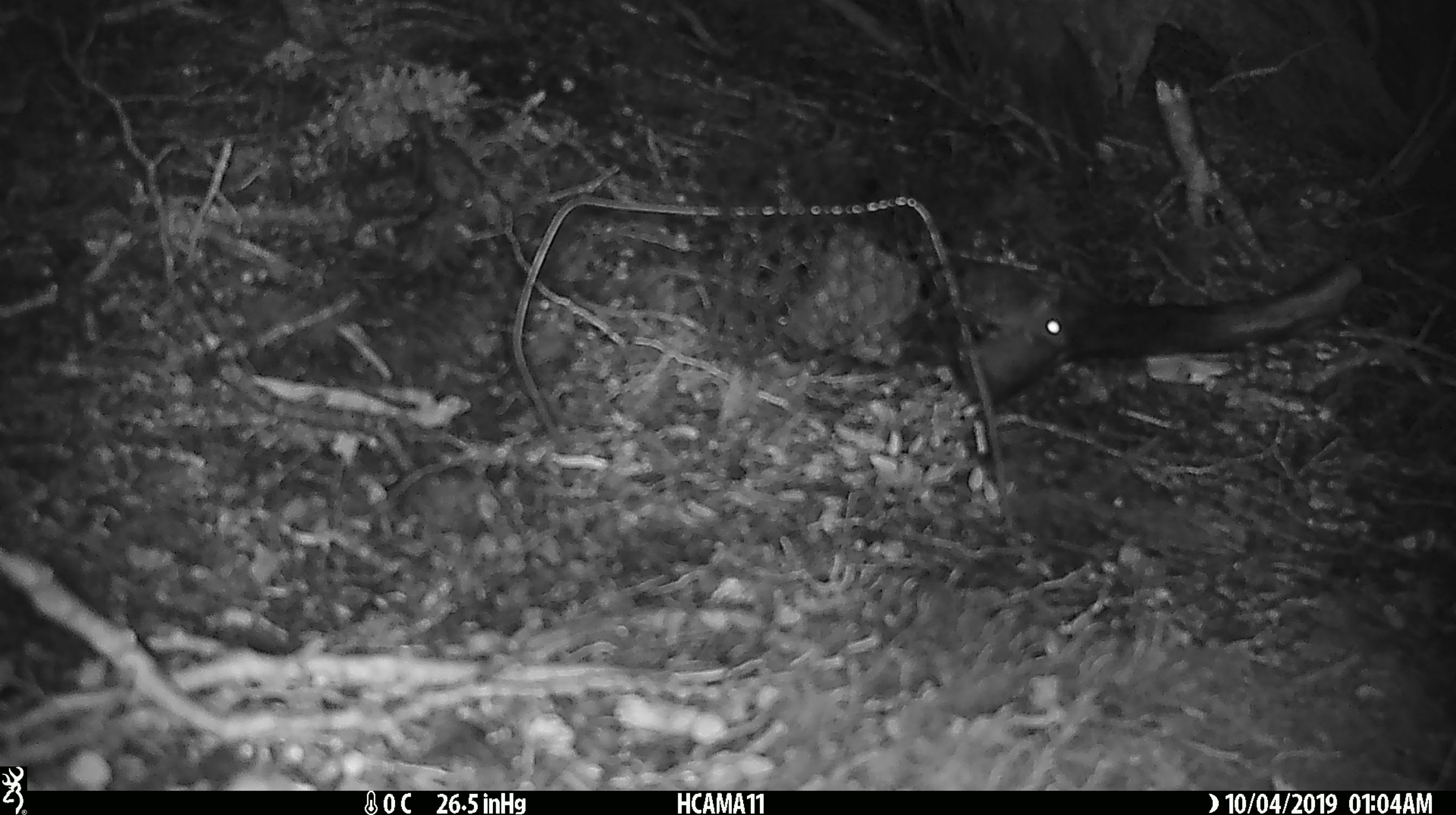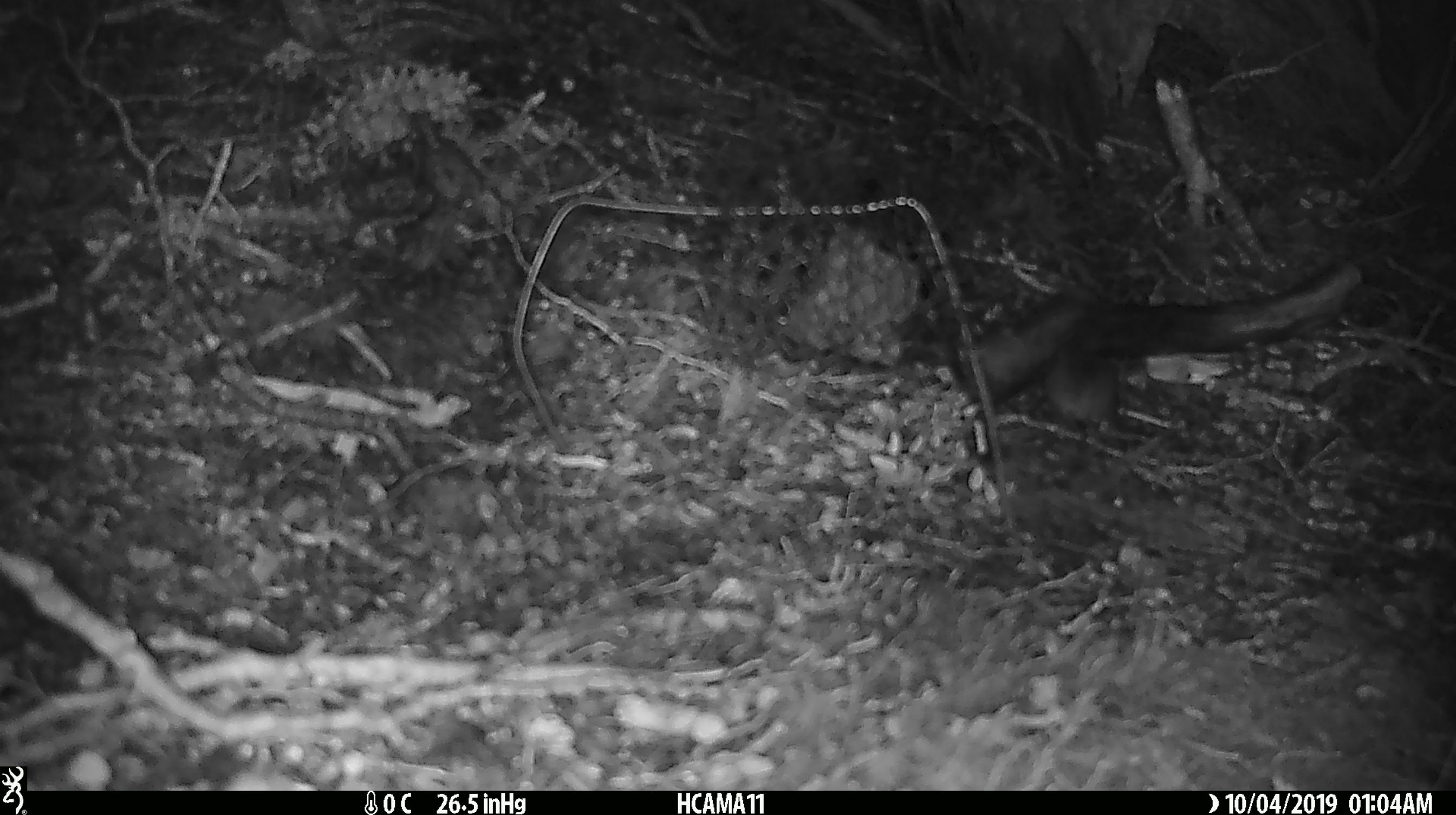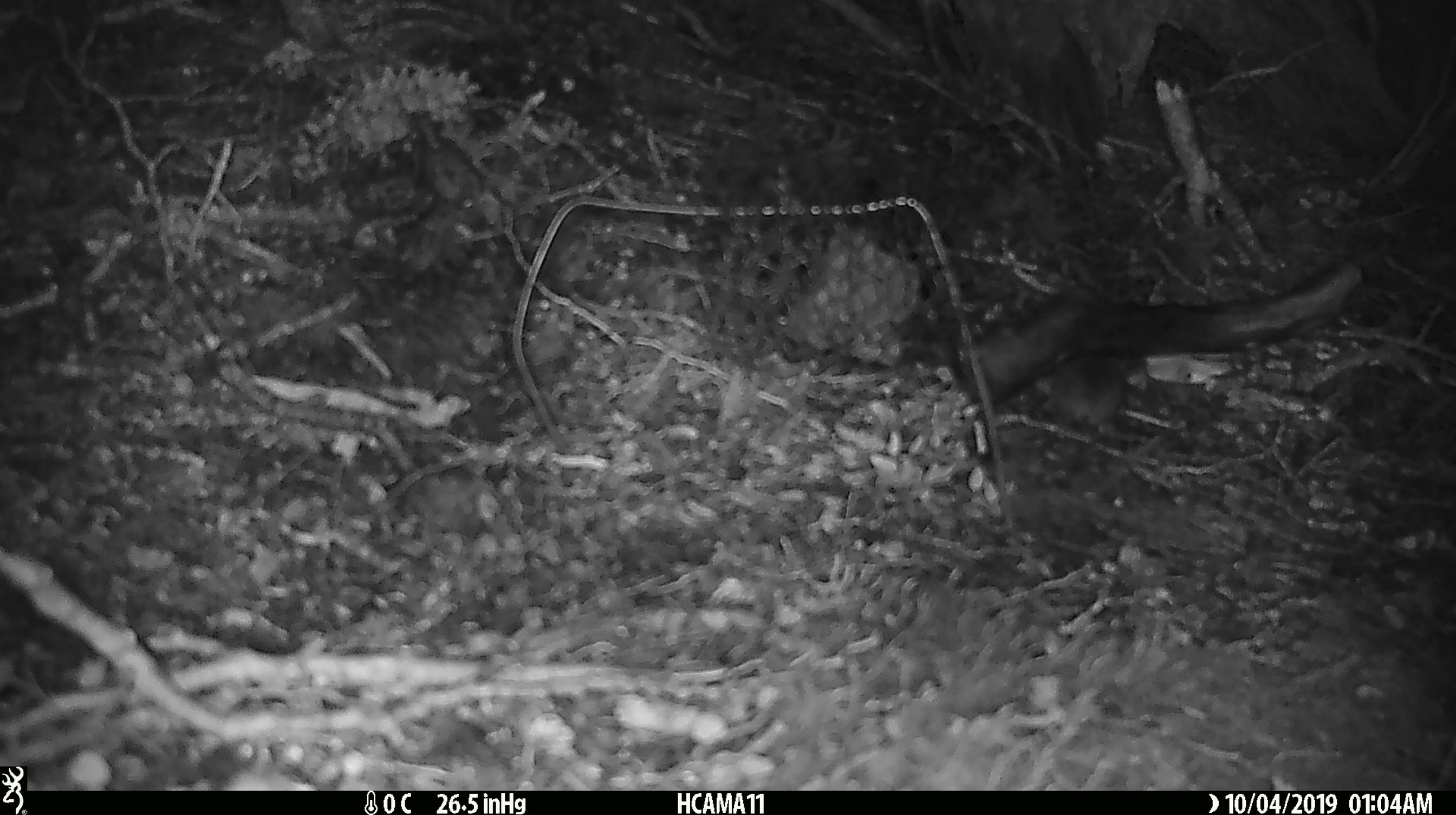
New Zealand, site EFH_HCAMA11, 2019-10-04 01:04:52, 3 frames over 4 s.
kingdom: Animalia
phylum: Chordata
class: Mammalia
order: Rodentia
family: Muridae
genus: Mus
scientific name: Mus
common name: mouse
Mouse (Mus).